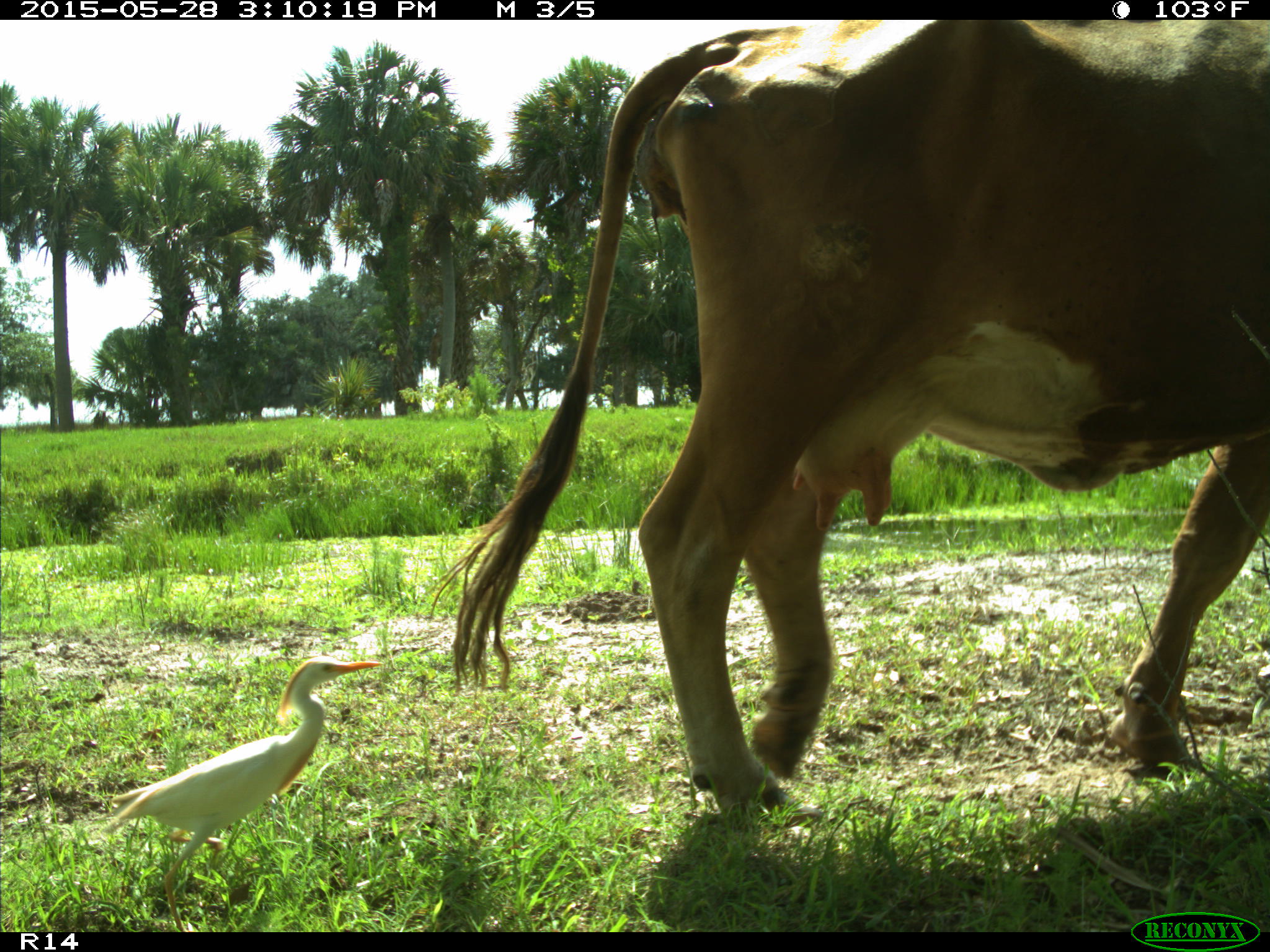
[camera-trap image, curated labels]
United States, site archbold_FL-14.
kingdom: Animalia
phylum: Chordata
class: Mammalia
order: Artiodactyla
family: Bovidae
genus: Bos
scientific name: Bos taurus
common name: domestic cow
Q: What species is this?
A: Bos taurus (domestic cow).